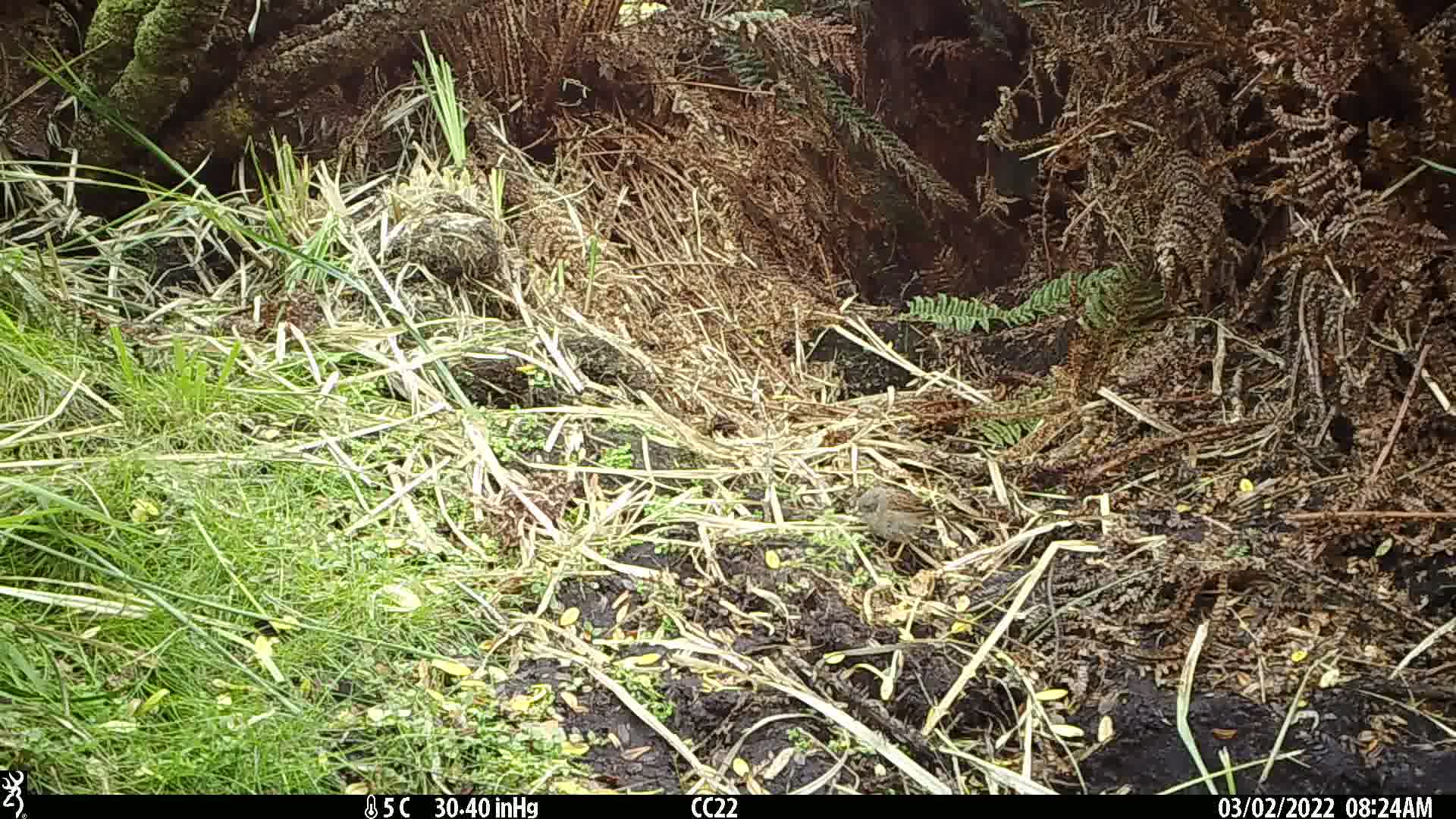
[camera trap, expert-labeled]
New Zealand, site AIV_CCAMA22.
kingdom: Animalia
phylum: Chordata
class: Aves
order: Passeriformes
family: Prunellidae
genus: Prunella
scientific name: Prunella modularis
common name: dunnock